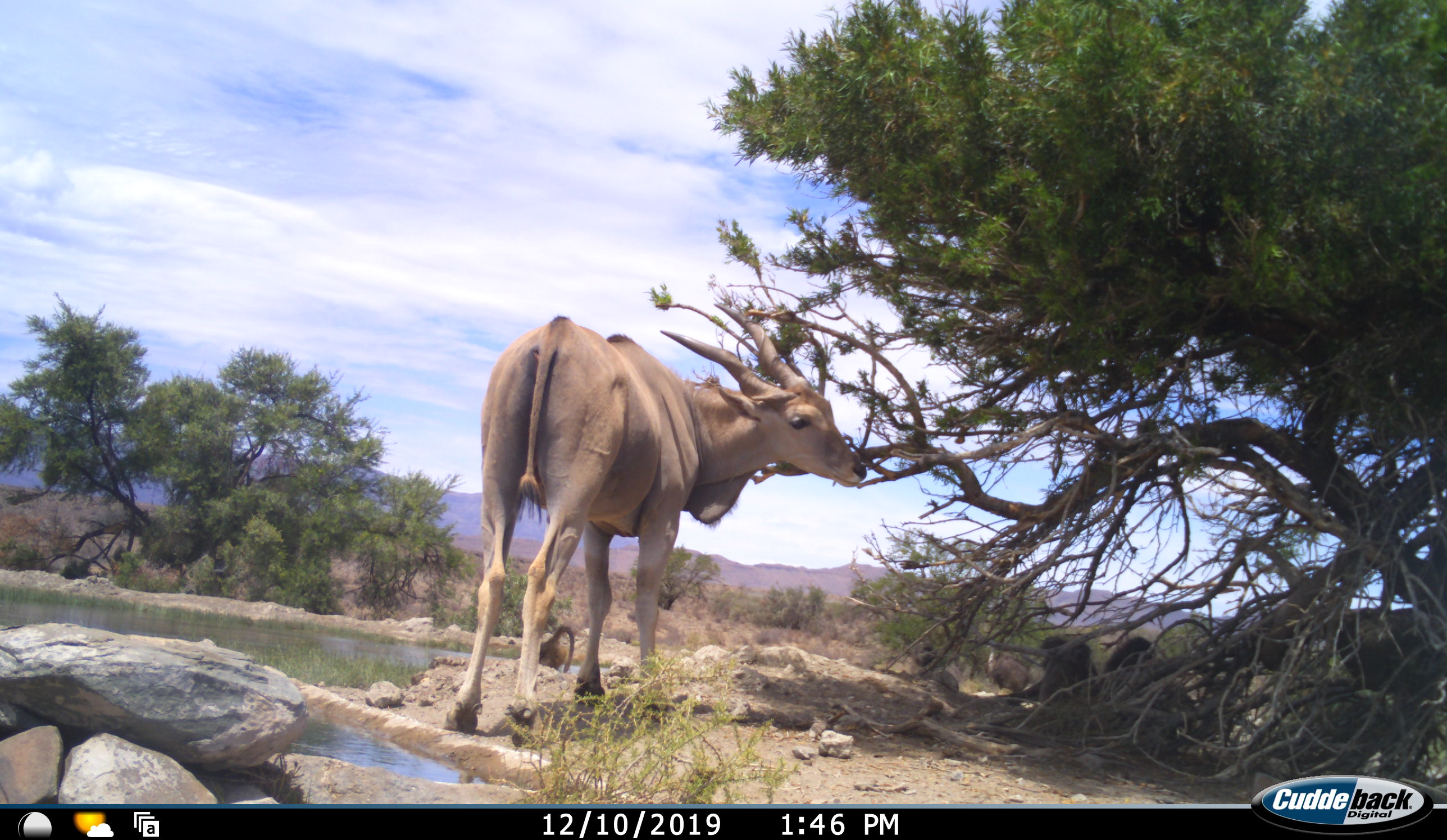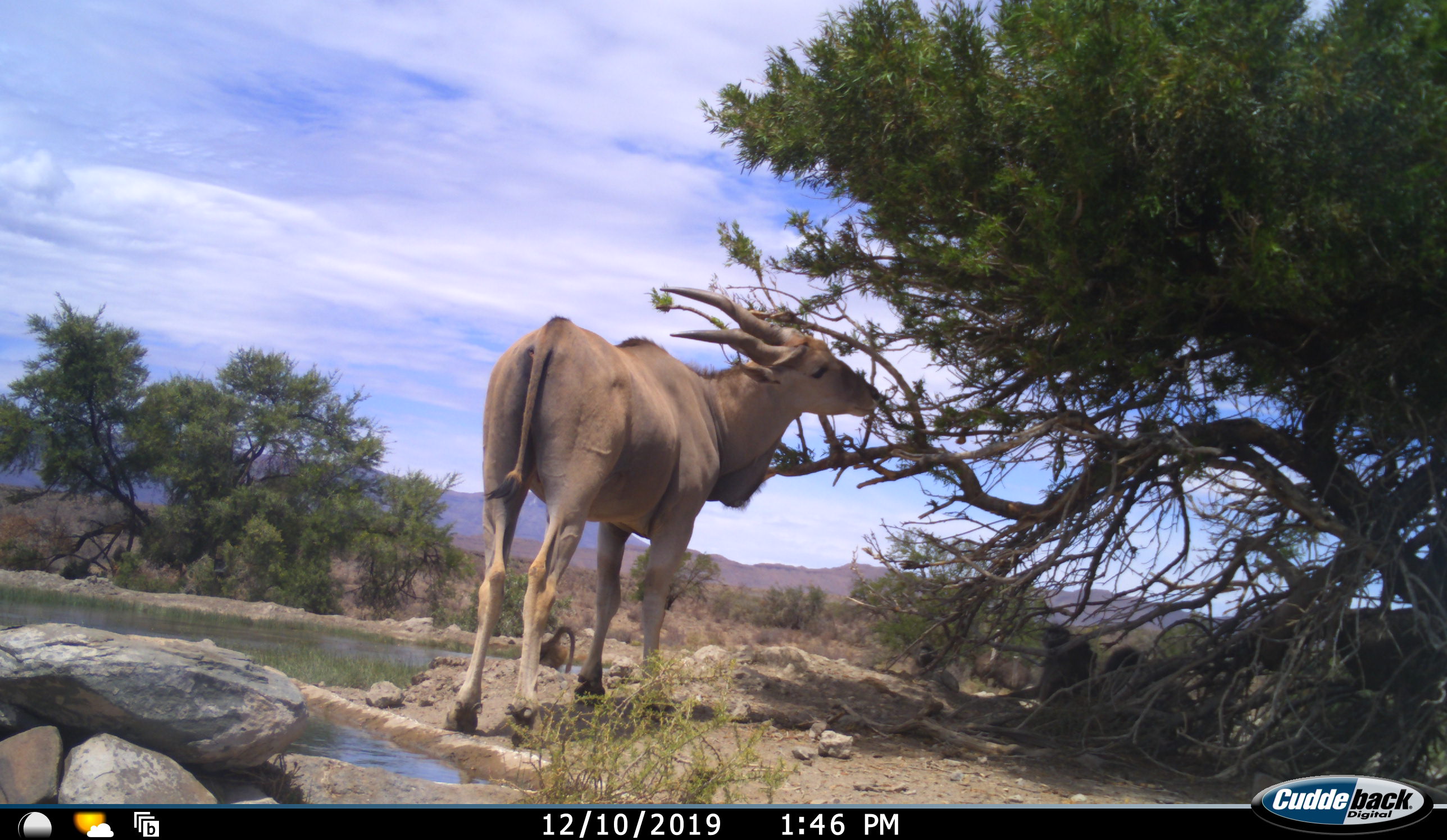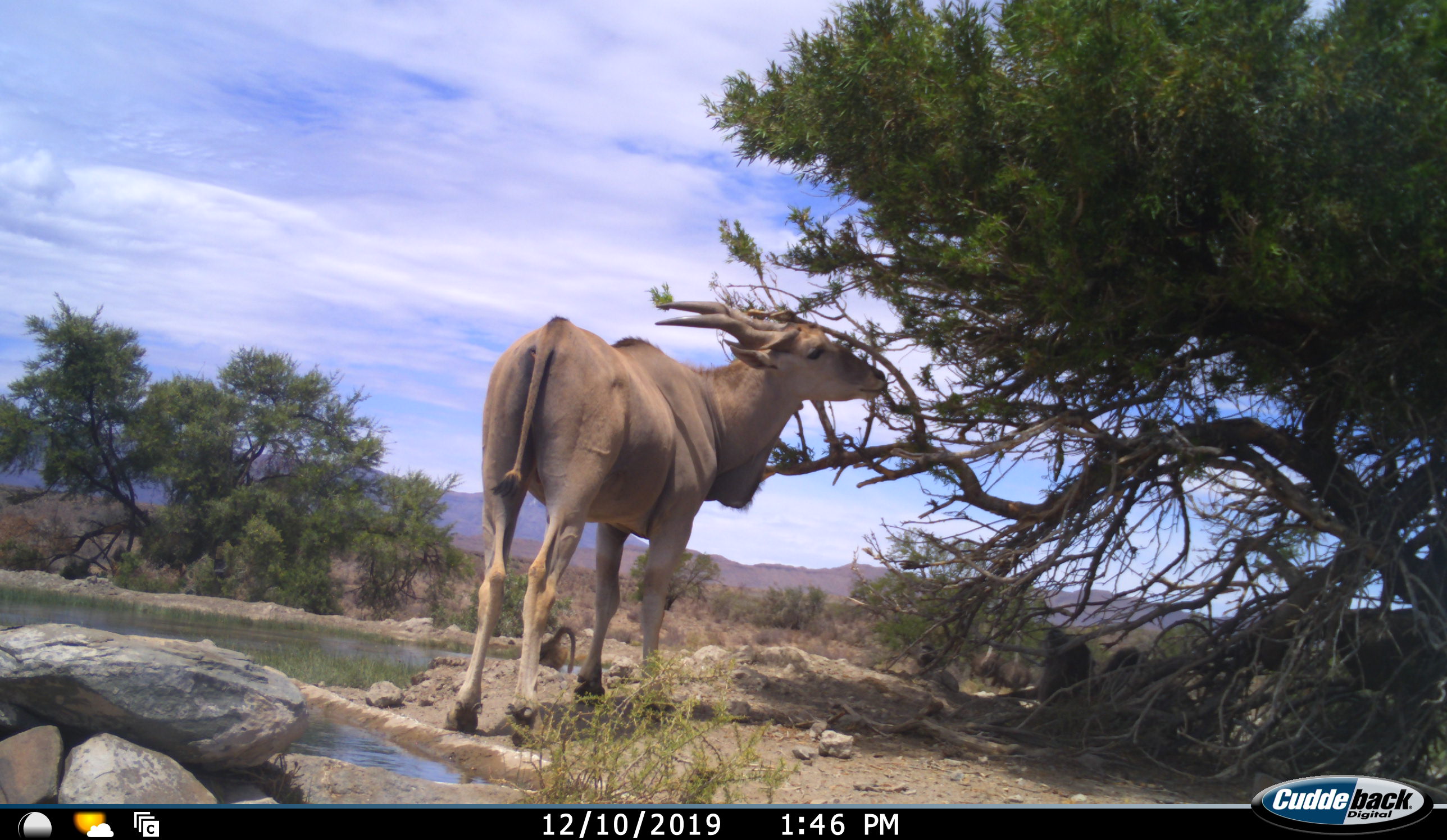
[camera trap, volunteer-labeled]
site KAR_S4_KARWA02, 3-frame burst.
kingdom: Animalia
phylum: Chordata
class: Mammalia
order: Artiodactyla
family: Bovidae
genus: Tragelaphus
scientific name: Tragelaphus oryx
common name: eland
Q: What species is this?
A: Eland (Tragelaphus oryx).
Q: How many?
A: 1.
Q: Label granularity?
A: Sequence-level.